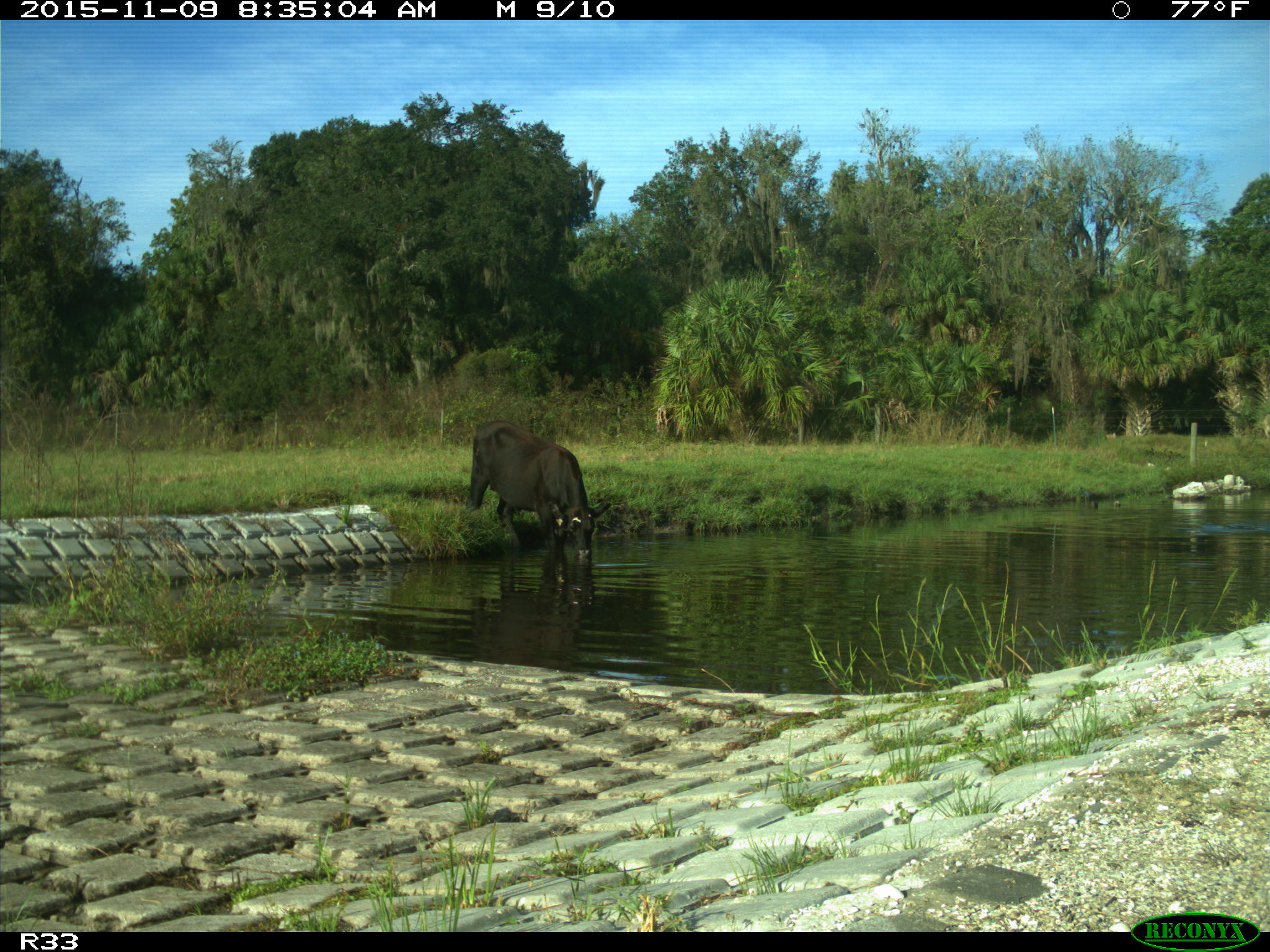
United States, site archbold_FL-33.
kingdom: Animalia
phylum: Chordata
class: Mammalia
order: Artiodactyla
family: Bovidae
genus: Bos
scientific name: Bos taurus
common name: domestic cow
Bos taurus (domestic cow).